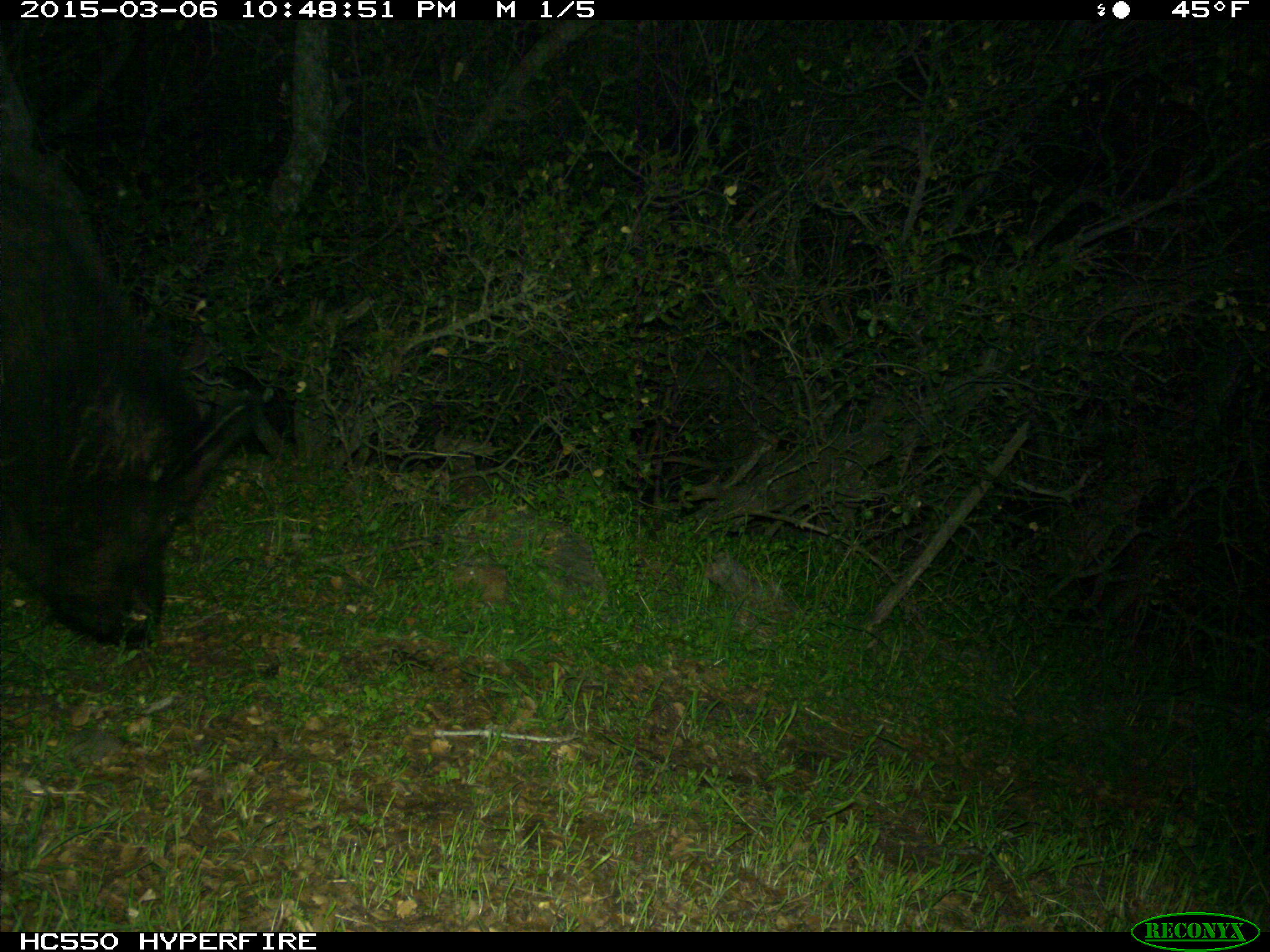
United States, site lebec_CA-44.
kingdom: Animalia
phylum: Chordata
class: Mammalia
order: Artiodactyla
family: Suidae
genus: Sus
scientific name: Sus scrofa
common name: wild boar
Sus scrofa (wild boar).